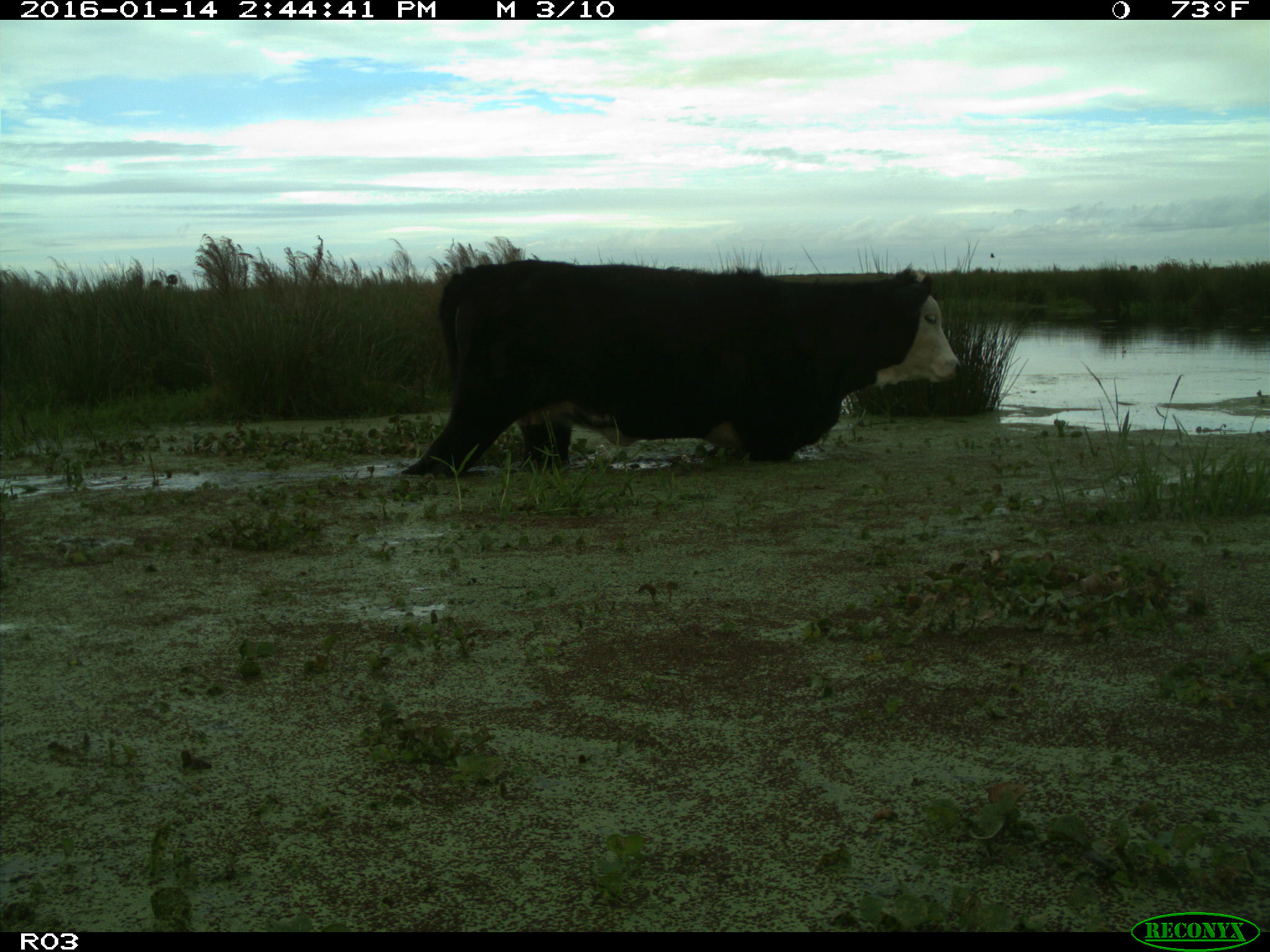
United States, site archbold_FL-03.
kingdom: Animalia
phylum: Chordata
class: Mammalia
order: Artiodactyla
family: Bovidae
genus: Bos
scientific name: Bos taurus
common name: domestic cow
Bos taurus (domestic cow).